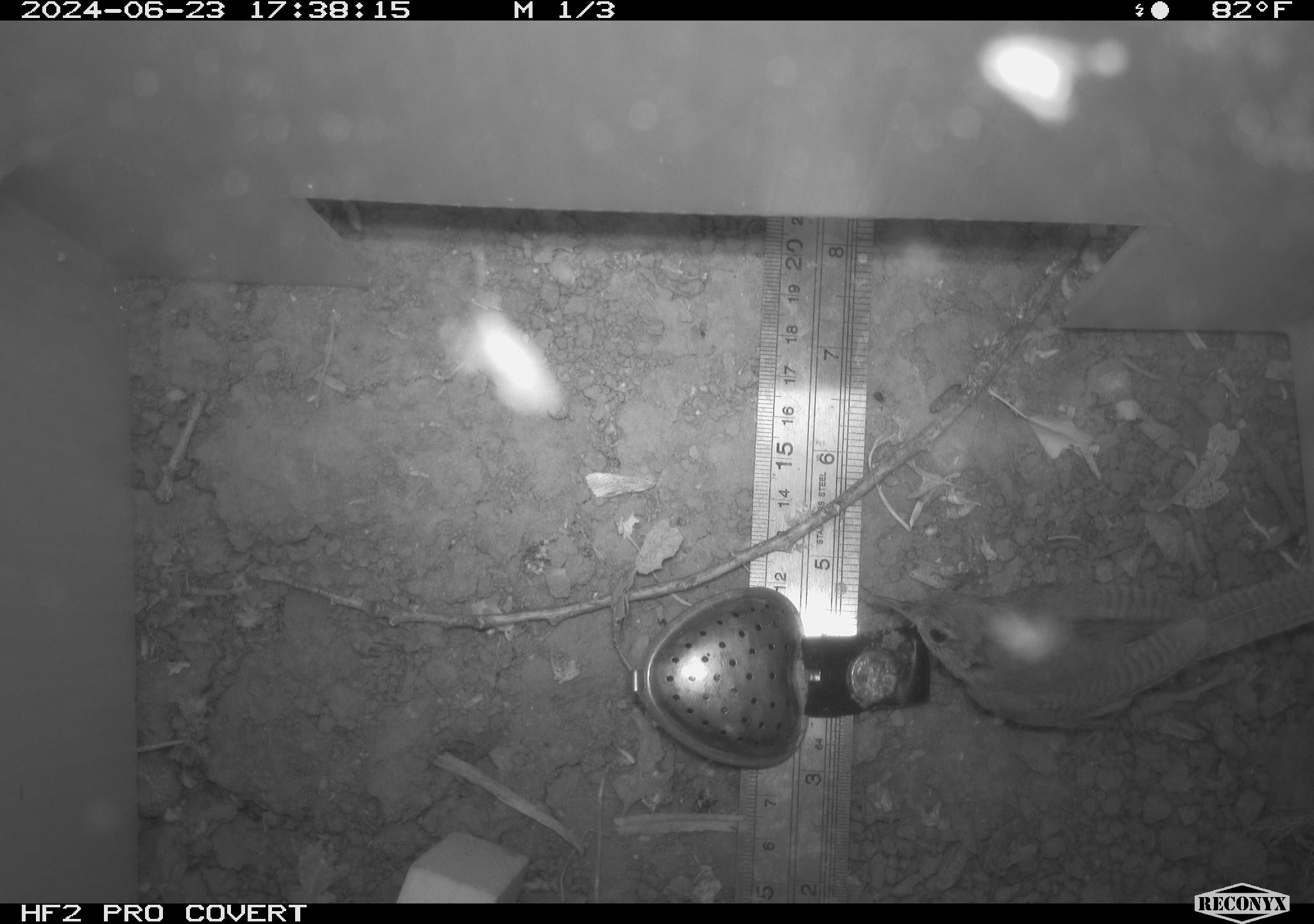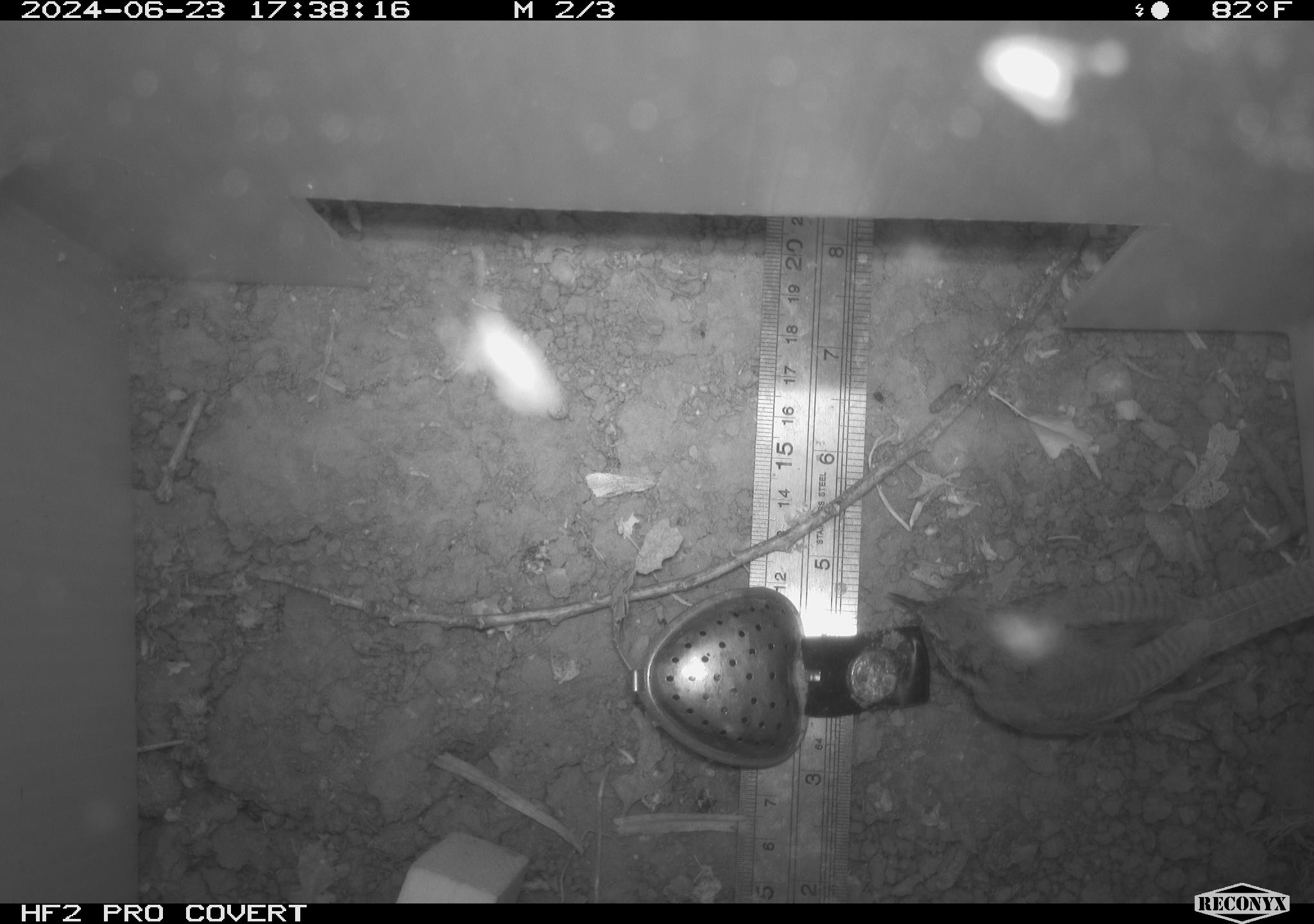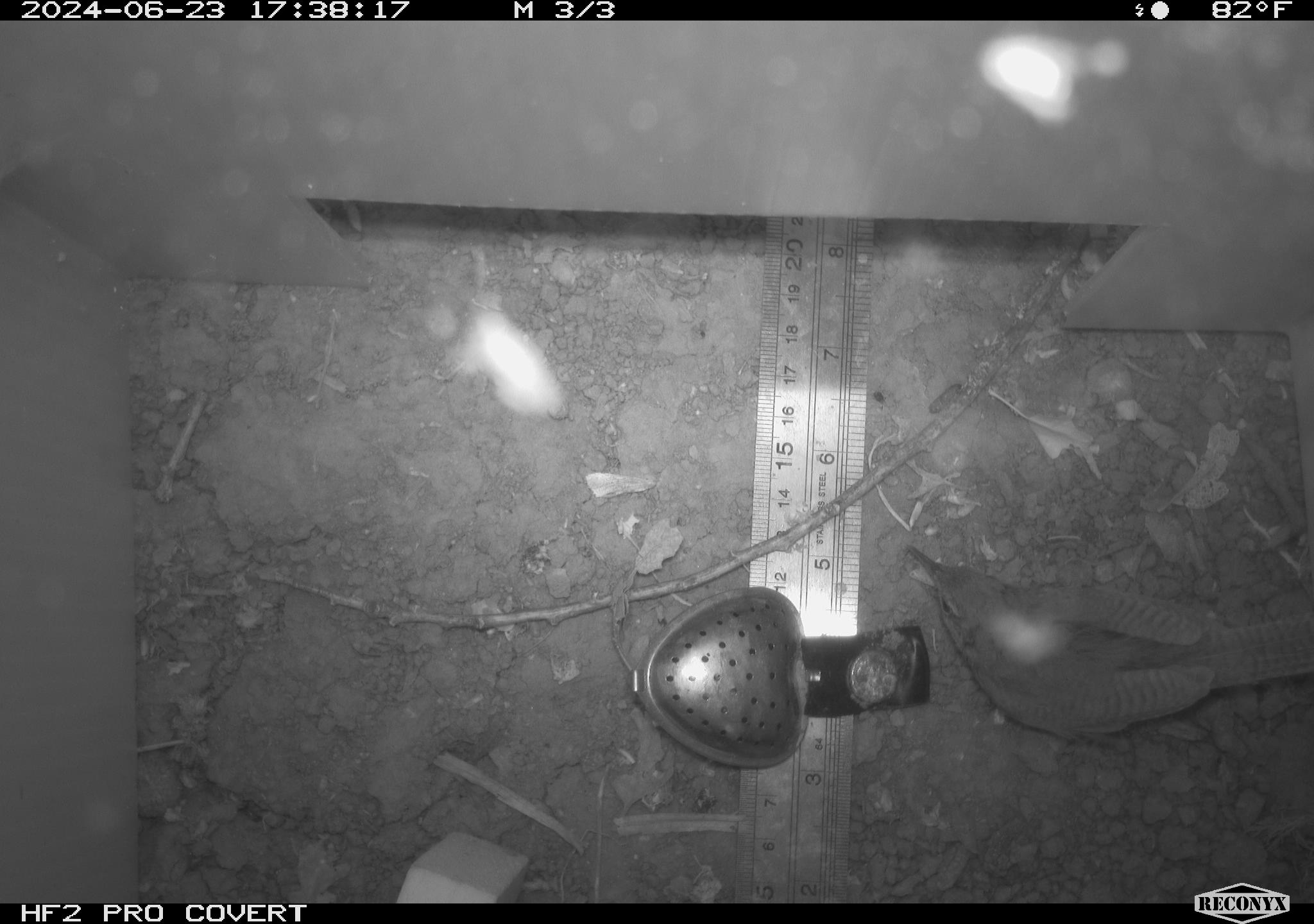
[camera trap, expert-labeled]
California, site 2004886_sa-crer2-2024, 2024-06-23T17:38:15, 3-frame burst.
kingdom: Animalia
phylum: Chordata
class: Aves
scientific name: Aves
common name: bird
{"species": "bird (Aves)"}